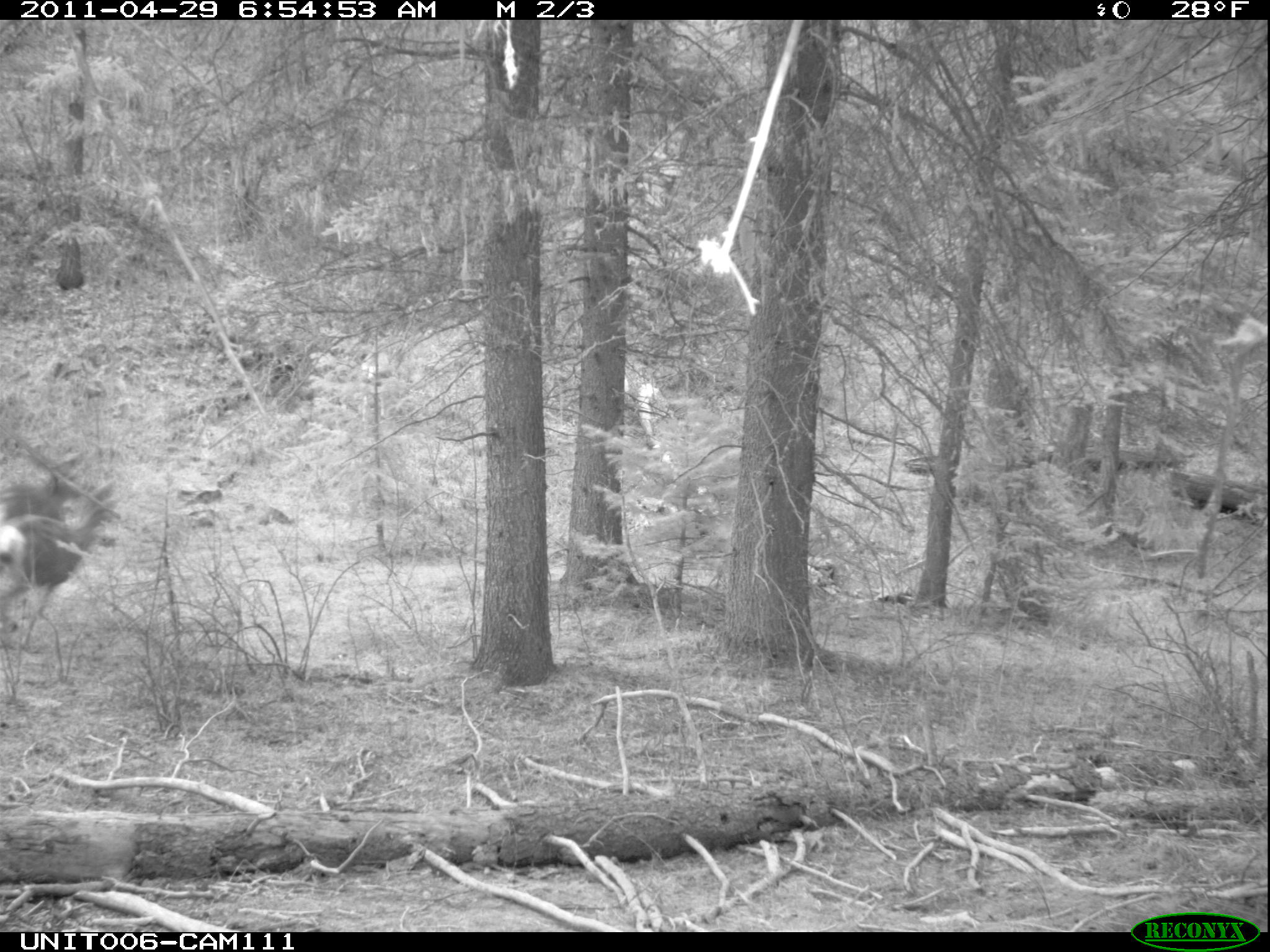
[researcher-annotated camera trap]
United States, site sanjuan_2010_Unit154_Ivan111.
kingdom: Animalia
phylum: Chordata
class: Mammalia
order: Artiodactyla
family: Cervidae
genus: Odocoileus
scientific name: Odocoileus hemionus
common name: mule deer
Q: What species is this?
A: Odocoileus hemionus (mule deer).